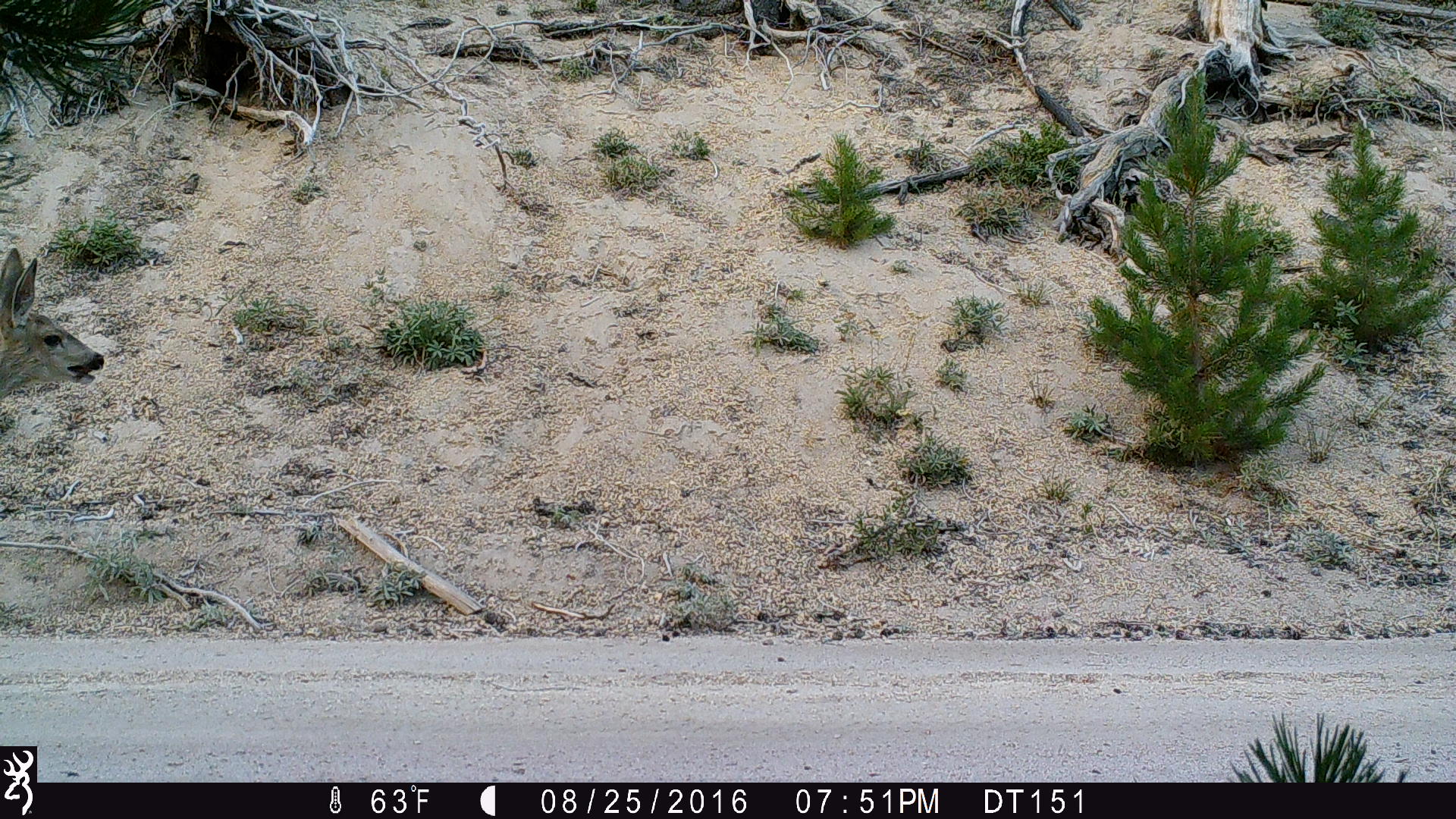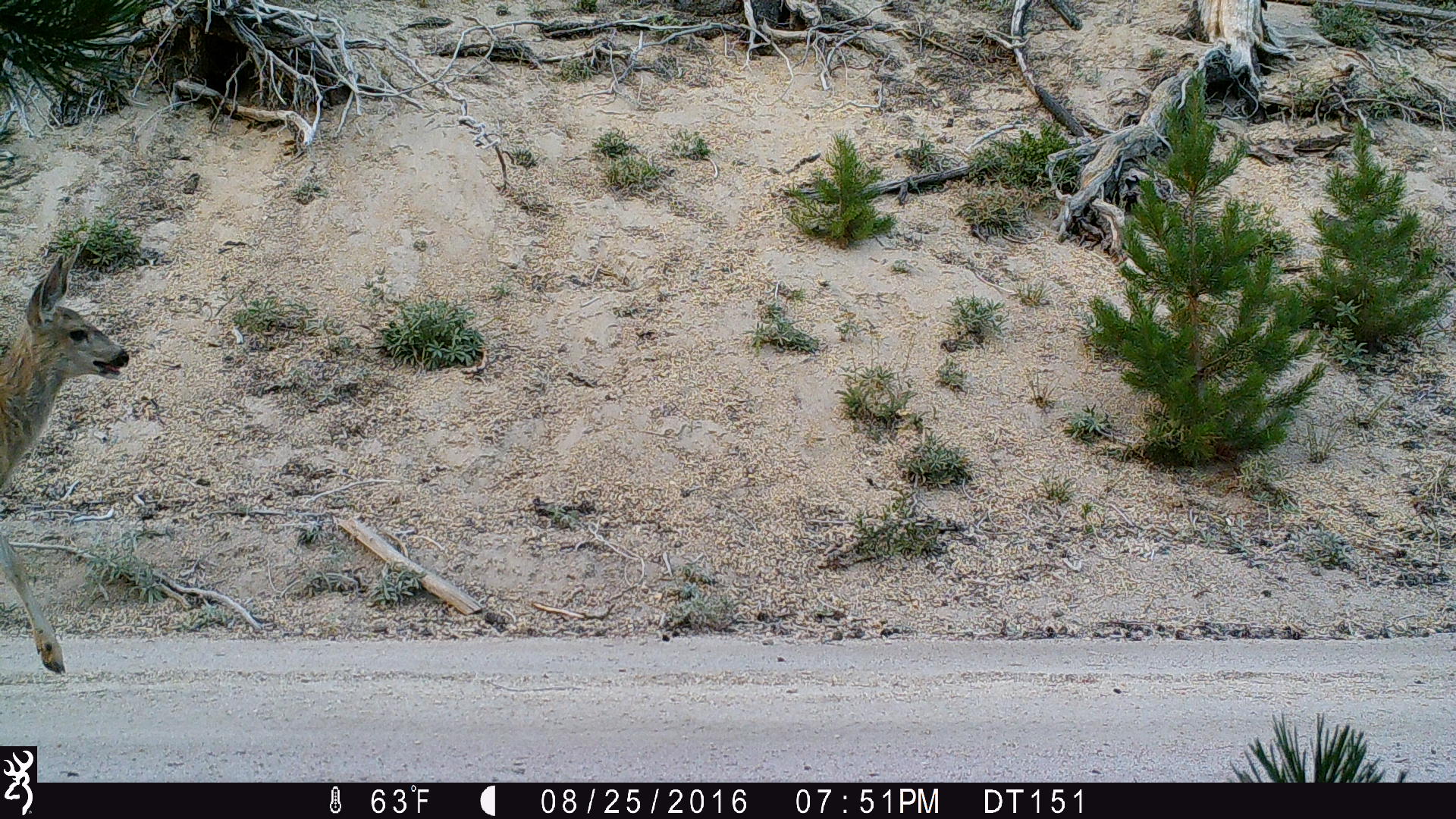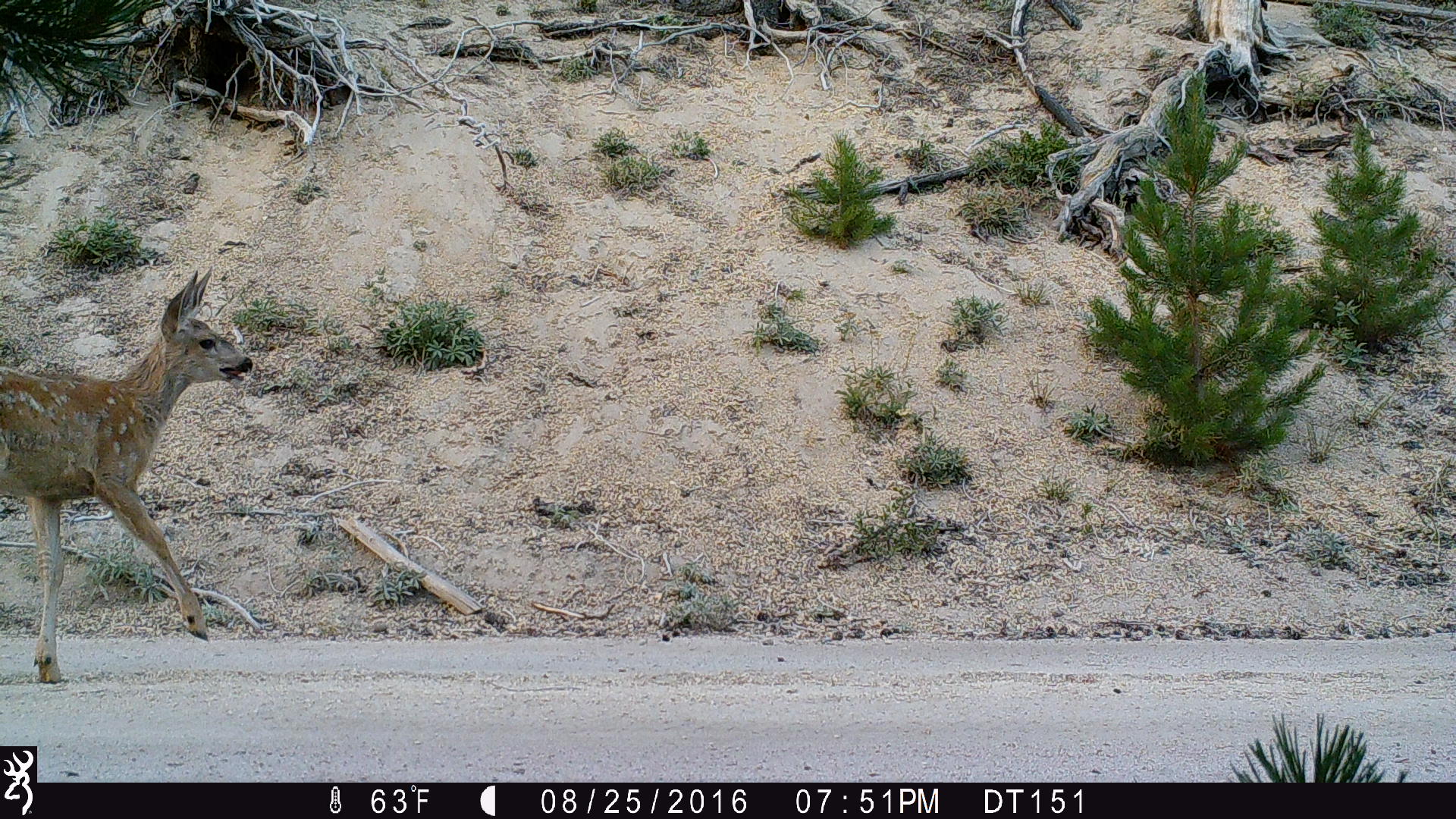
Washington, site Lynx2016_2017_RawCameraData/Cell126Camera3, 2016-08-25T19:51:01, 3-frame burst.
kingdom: Animalia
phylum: Chordata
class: Mammalia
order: Artiodactyla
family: Cervidae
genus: Odocoileus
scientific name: Odocoileus hemionus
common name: mule deer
Odocoileus hemionus (mule deer). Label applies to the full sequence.